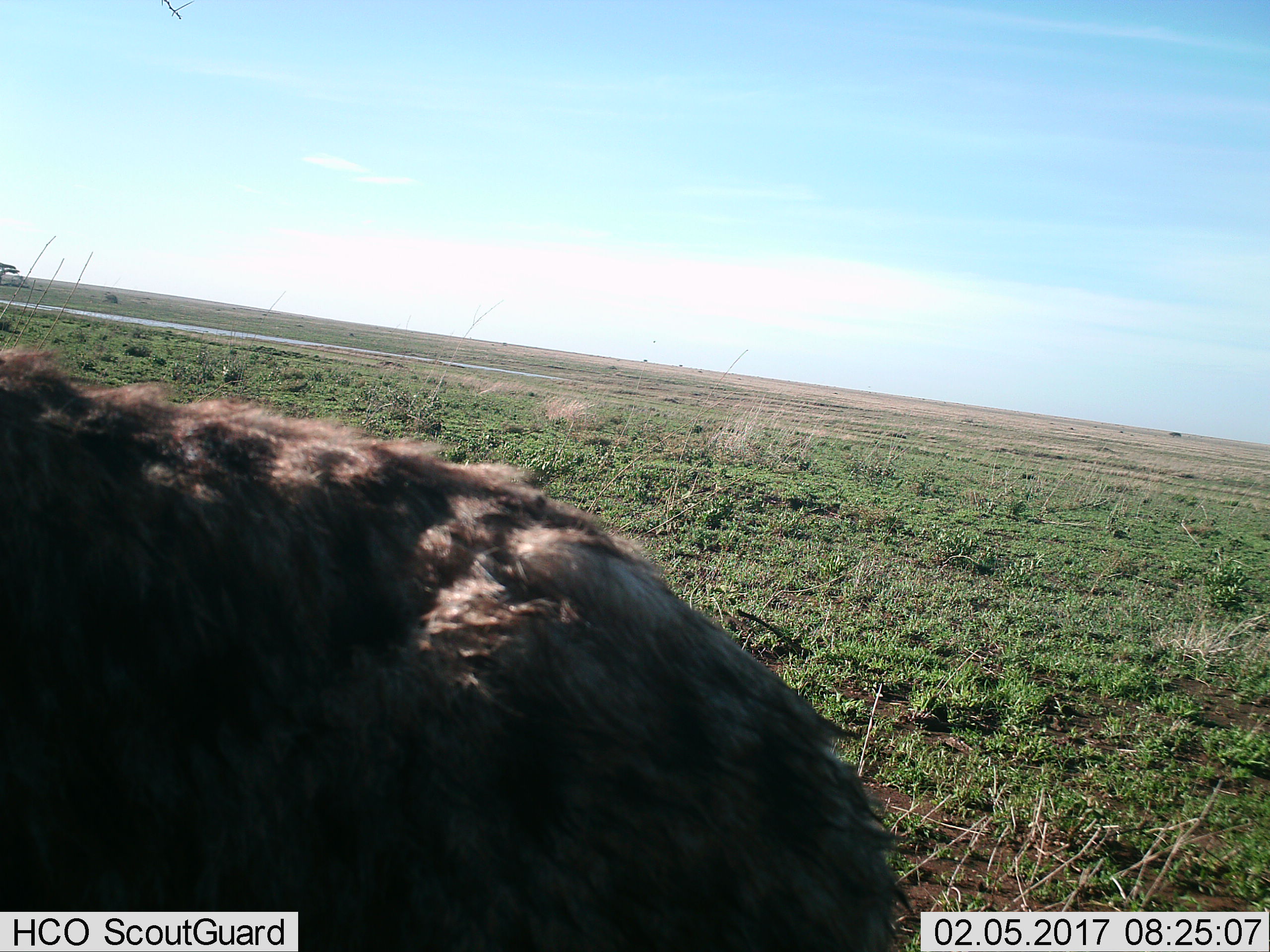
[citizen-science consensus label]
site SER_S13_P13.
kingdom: Animalia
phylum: Chordata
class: Mammalia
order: Carnivora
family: Hyaenidae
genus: Crocuta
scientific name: Crocuta crocuta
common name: spotted hyena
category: hyenaspotted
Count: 1.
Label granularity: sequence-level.